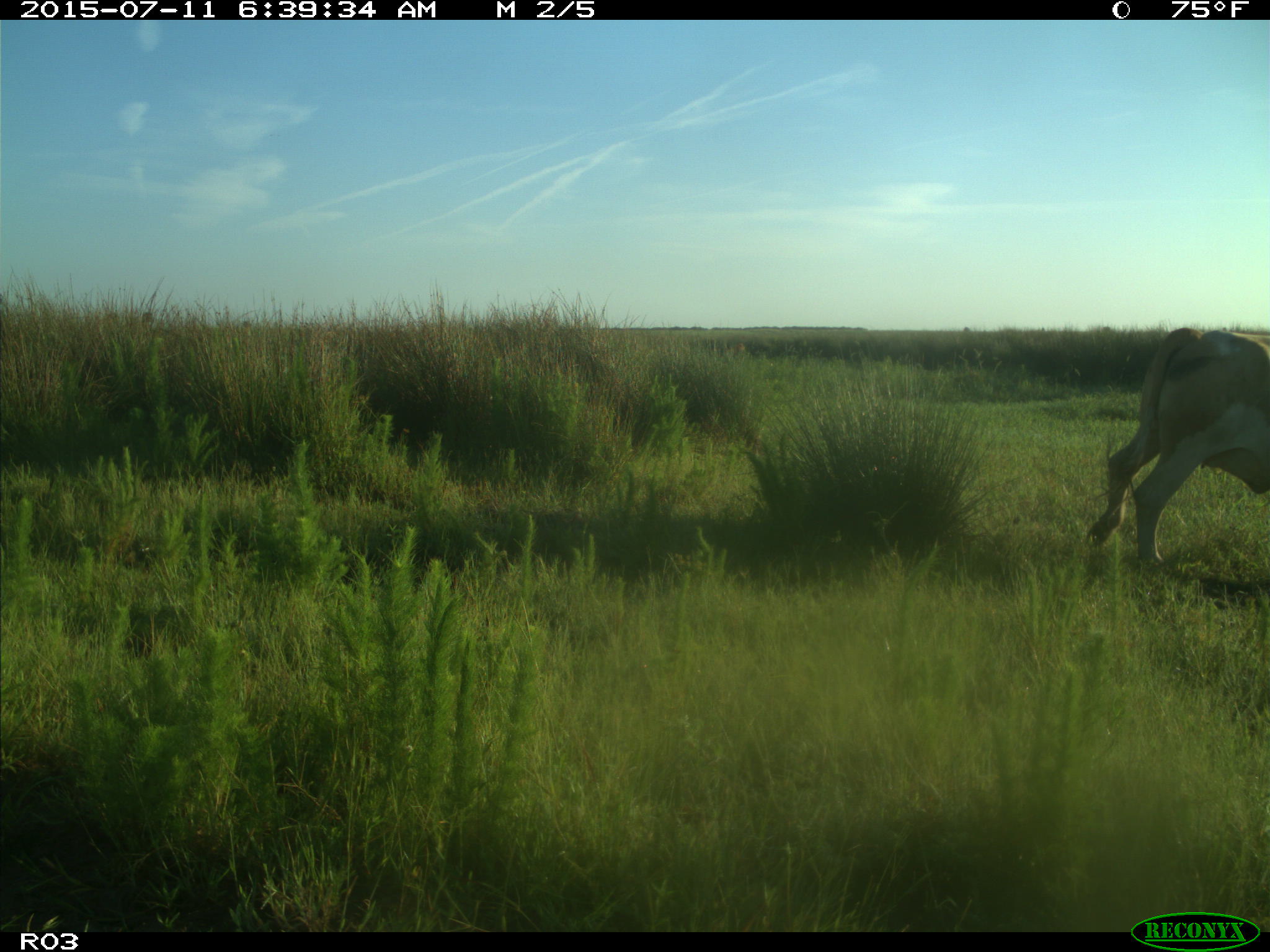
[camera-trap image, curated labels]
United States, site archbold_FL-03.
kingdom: Animalia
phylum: Chordata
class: Mammalia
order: Artiodactyla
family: Bovidae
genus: Bos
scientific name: Bos taurus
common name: domestic cow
Bos taurus (domestic cow).